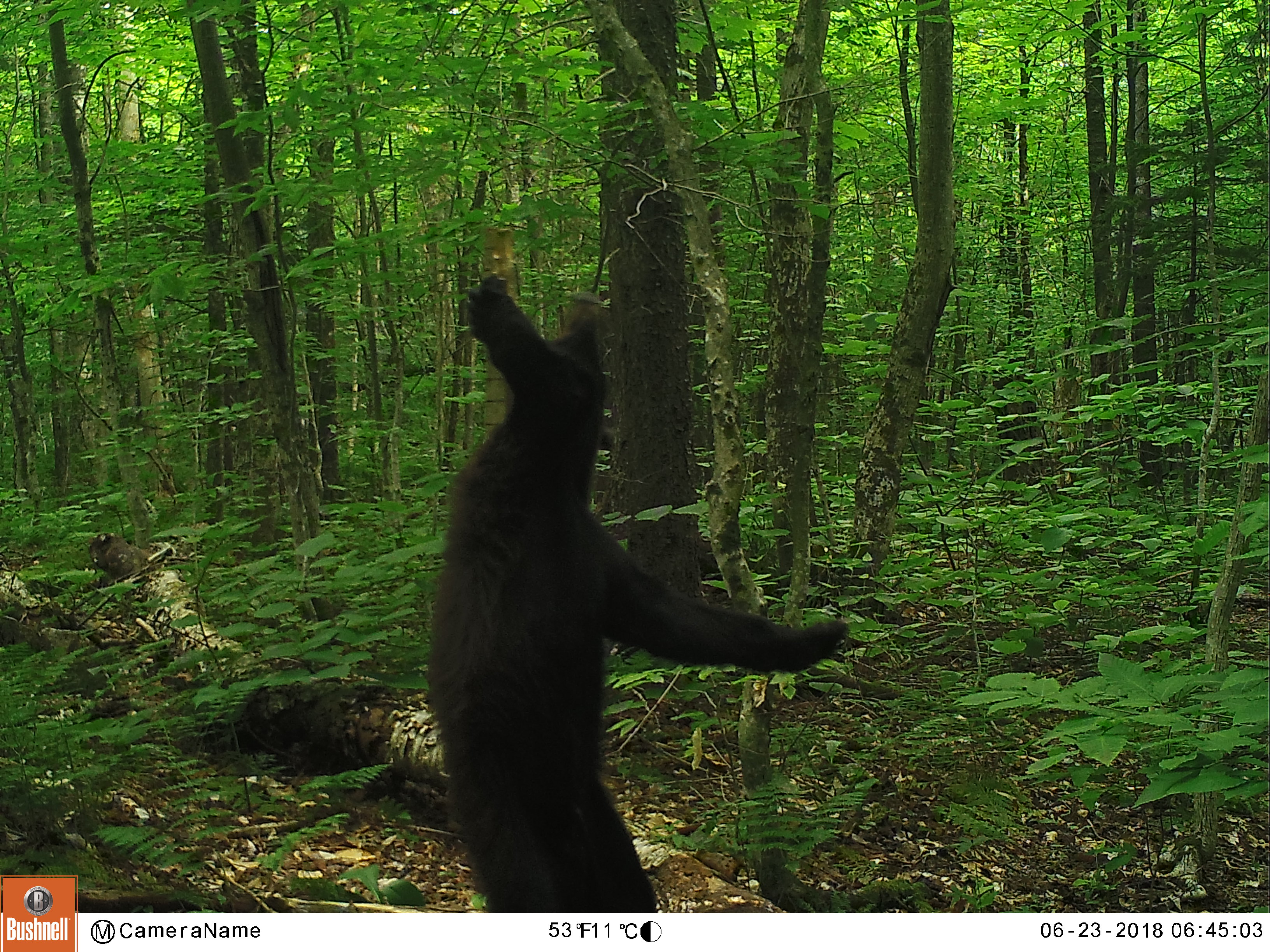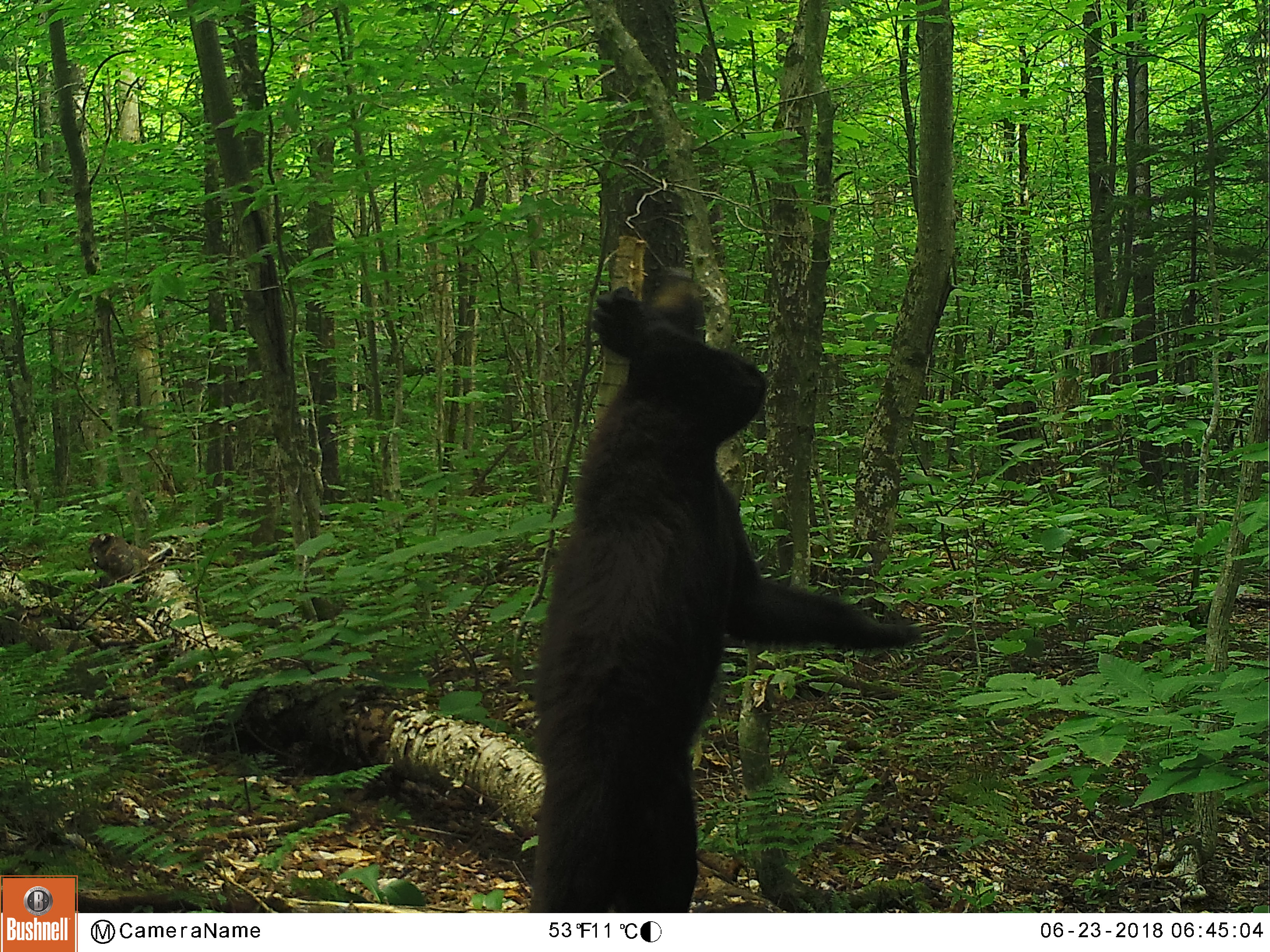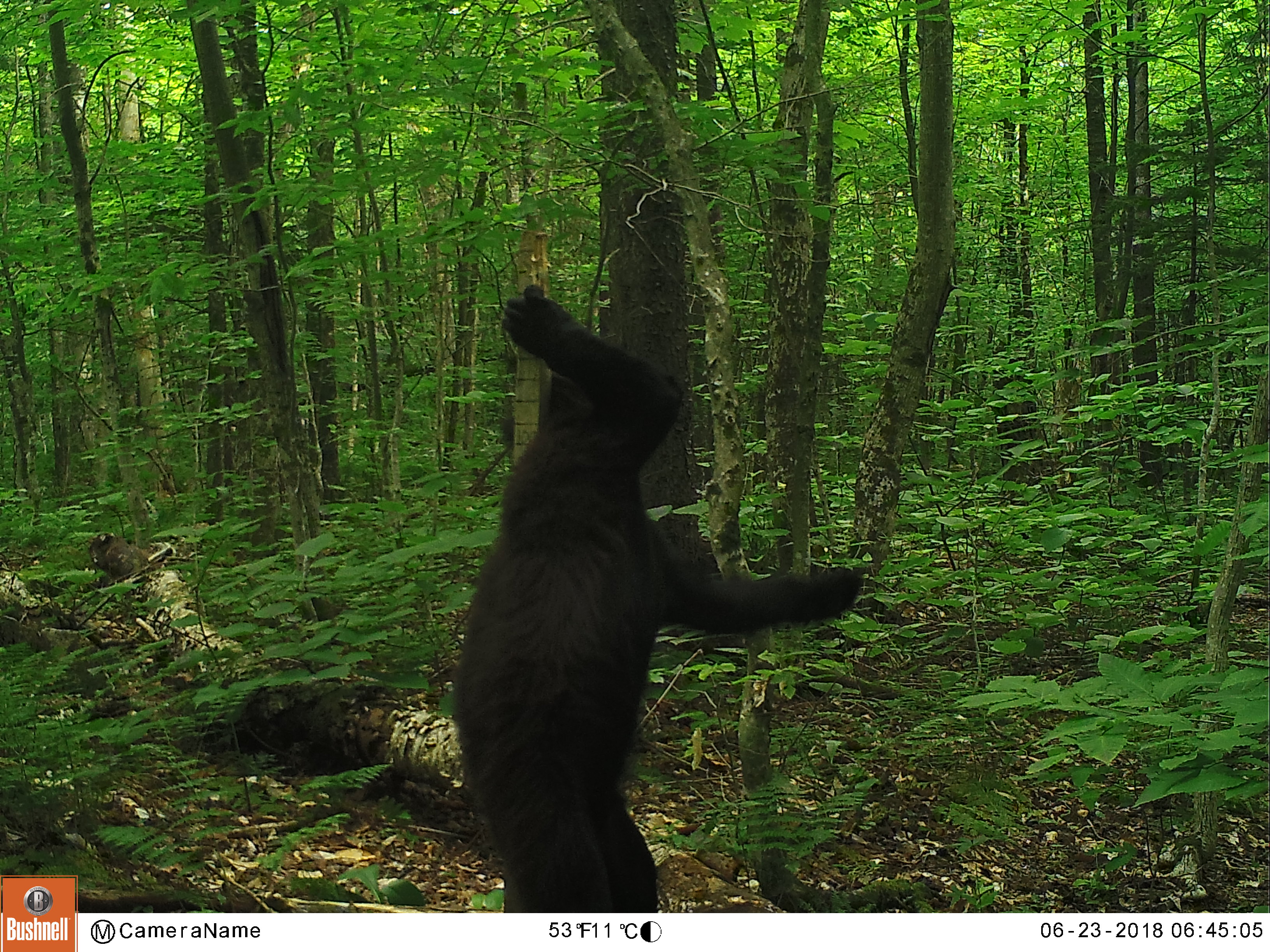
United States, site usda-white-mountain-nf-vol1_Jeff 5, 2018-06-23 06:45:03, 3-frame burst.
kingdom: Animalia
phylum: Chordata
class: Mammalia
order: Carnivora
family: Ursidae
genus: Ursus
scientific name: Ursus americanus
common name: black bear